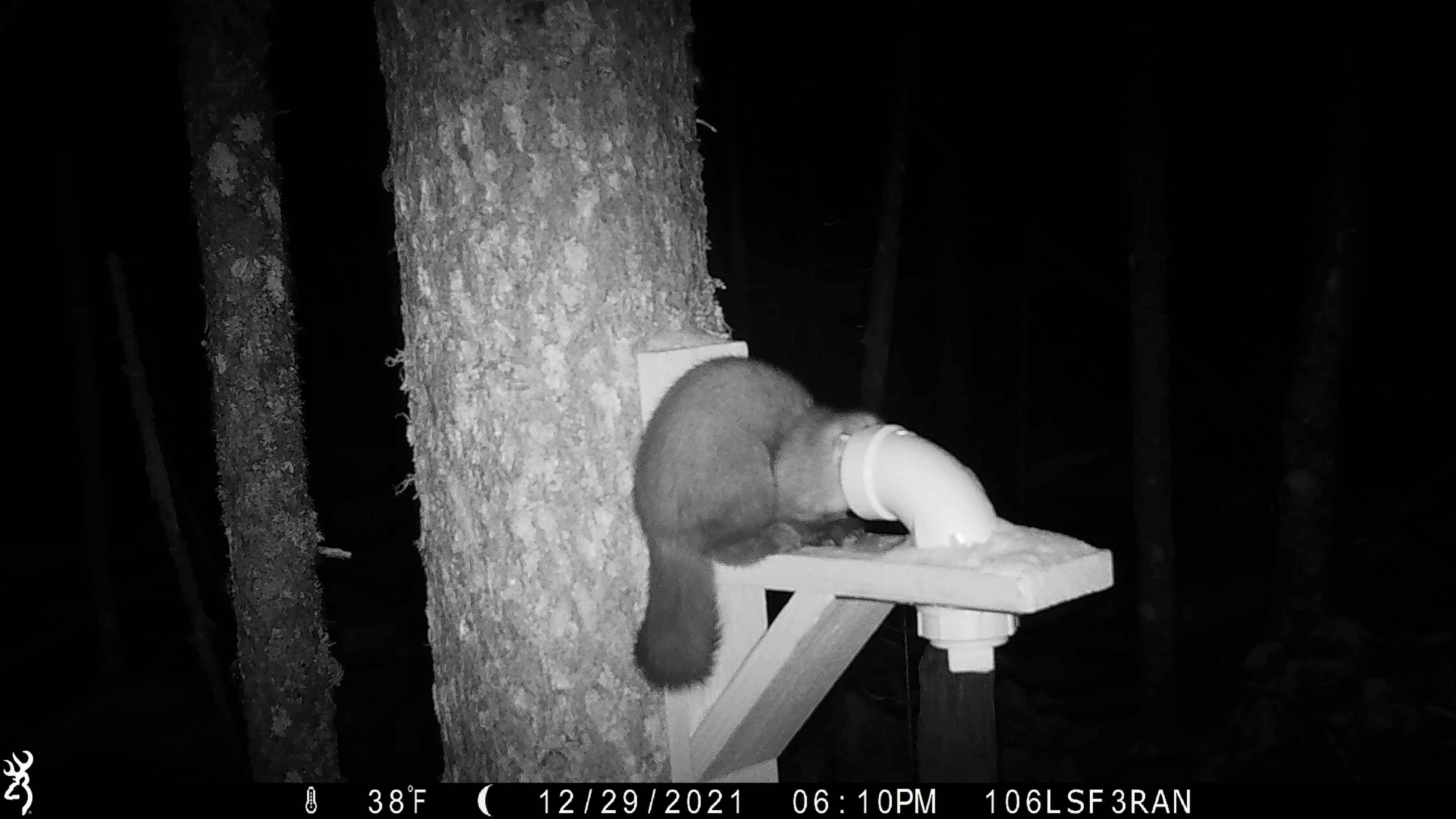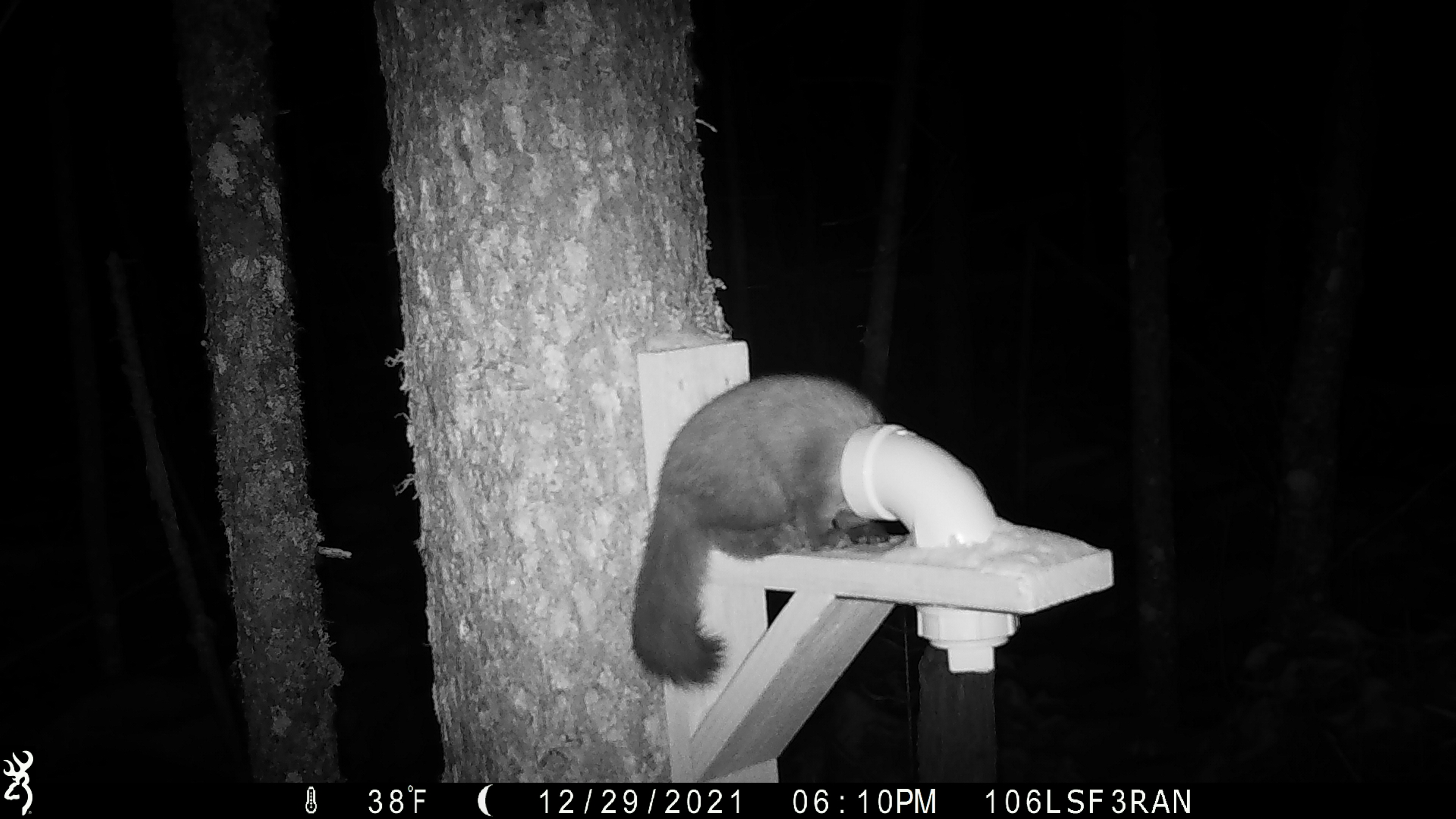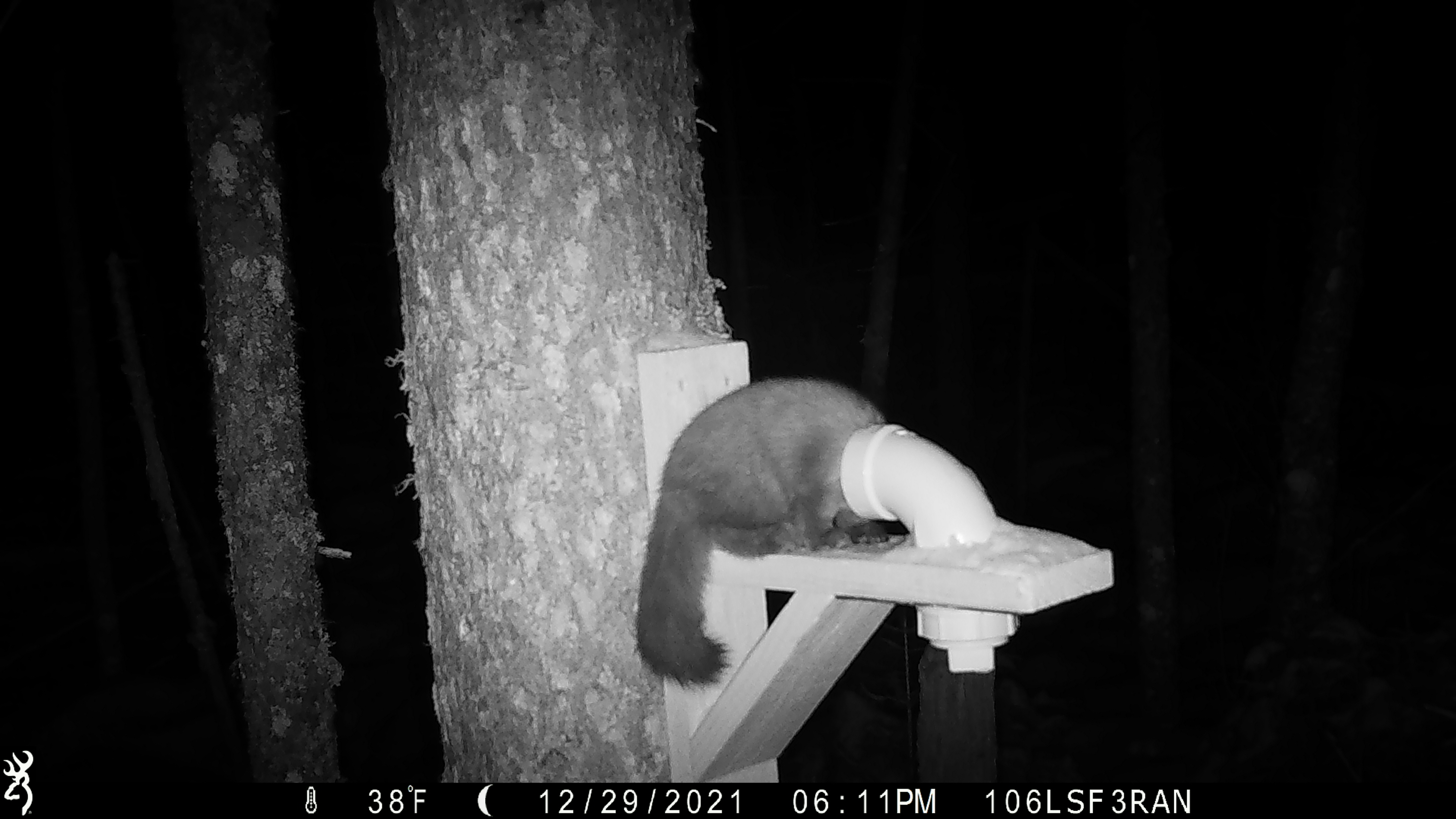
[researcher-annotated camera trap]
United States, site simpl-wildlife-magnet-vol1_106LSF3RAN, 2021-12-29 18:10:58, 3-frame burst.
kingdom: Animalia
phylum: Chordata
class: Mammalia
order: Carnivora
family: Mustelidae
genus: Martes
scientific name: Martes americana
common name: american marten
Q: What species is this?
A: American marten (Martes americana).